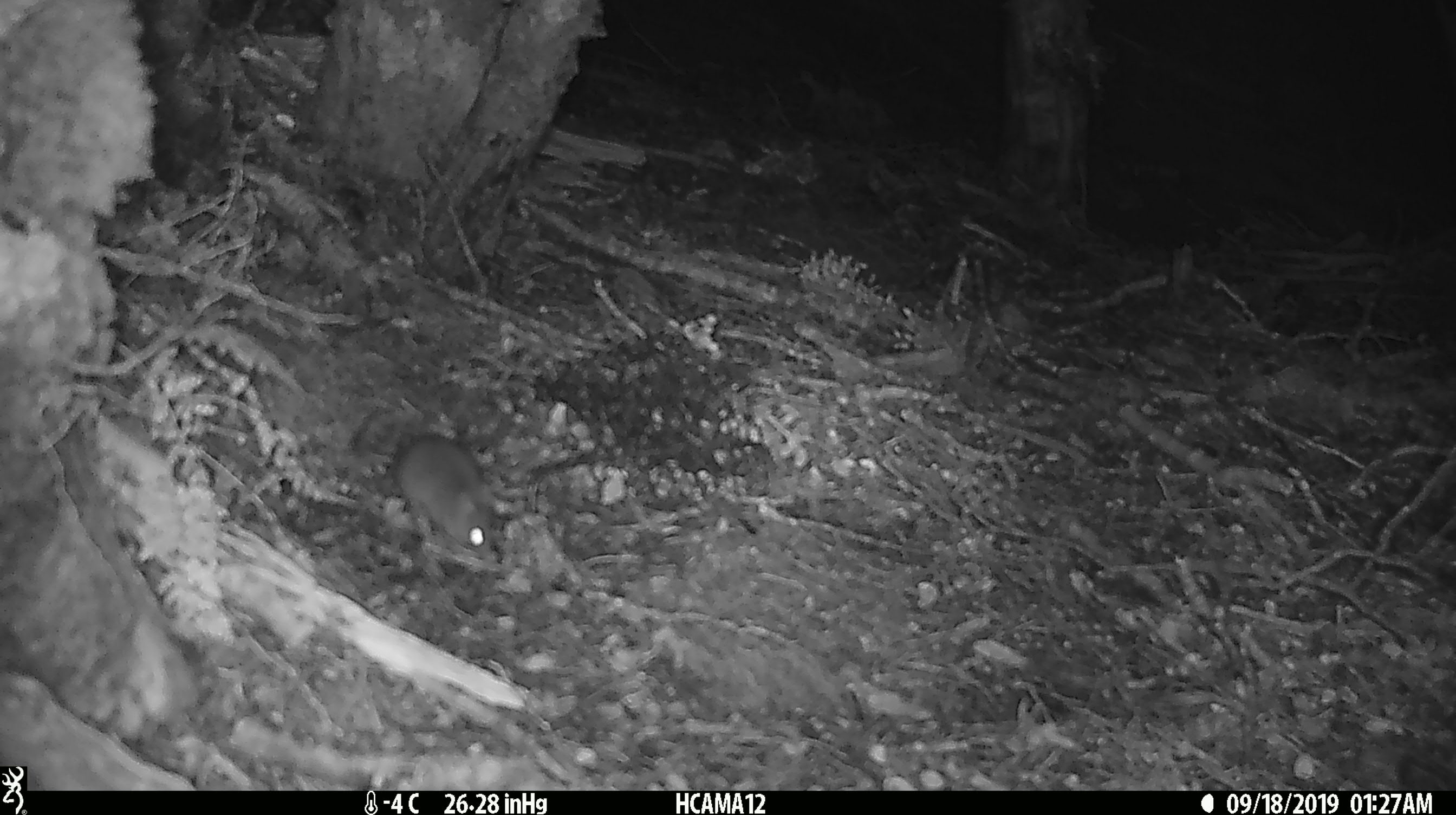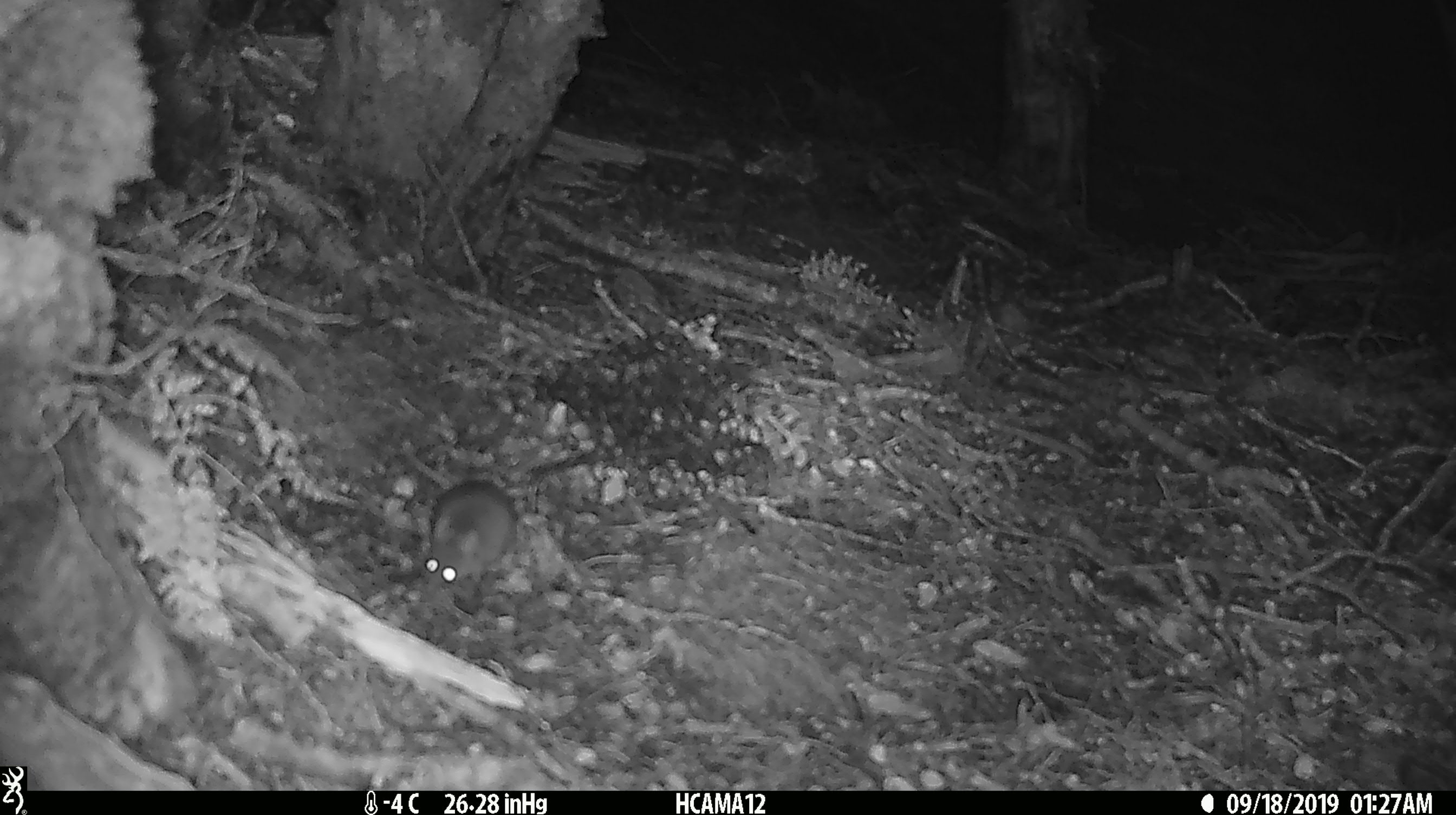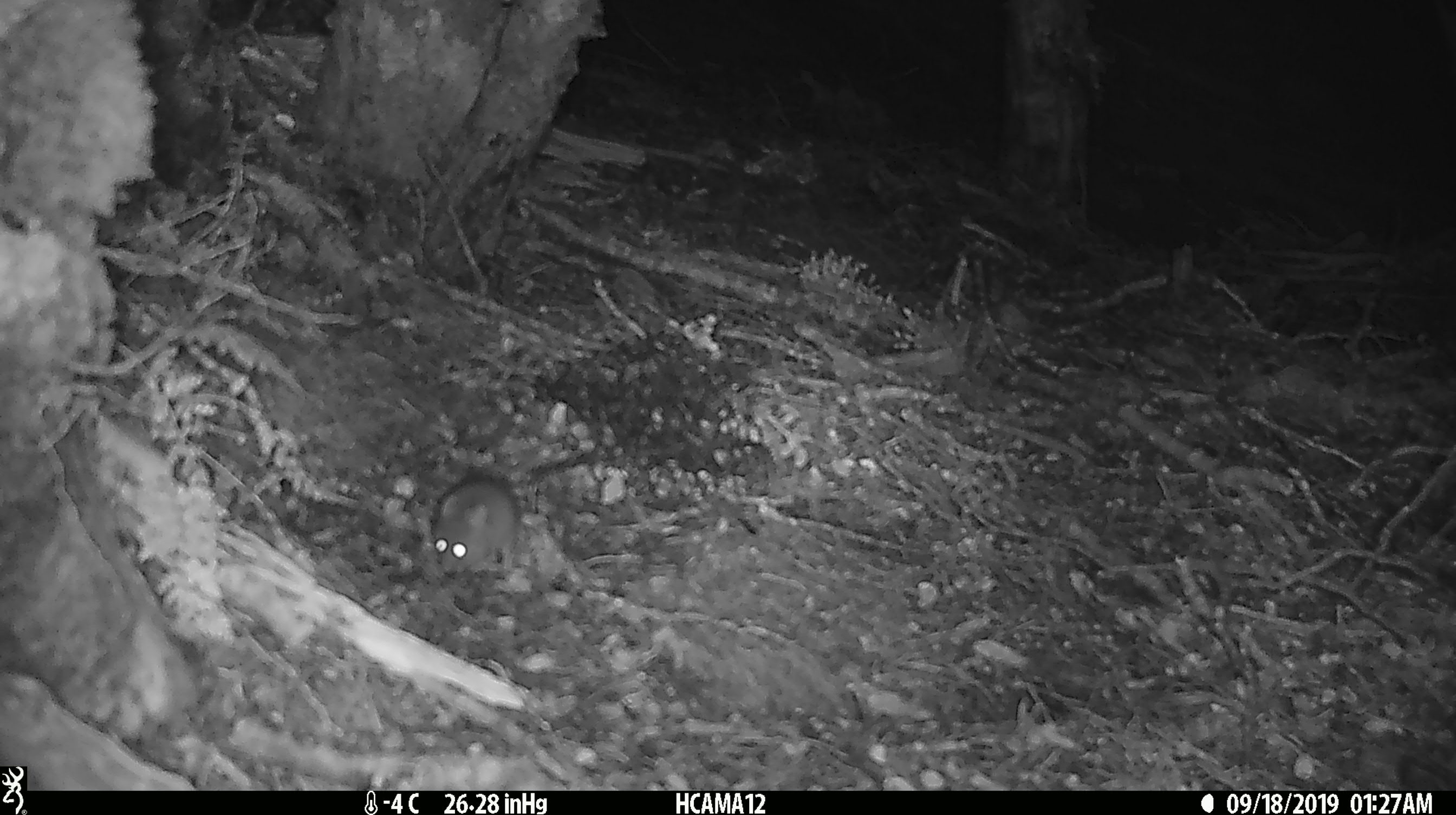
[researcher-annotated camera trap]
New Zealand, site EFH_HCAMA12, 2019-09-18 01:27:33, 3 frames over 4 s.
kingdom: Animalia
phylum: Chordata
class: Mammalia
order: Rodentia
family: Muridae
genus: Mus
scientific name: Mus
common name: mouse